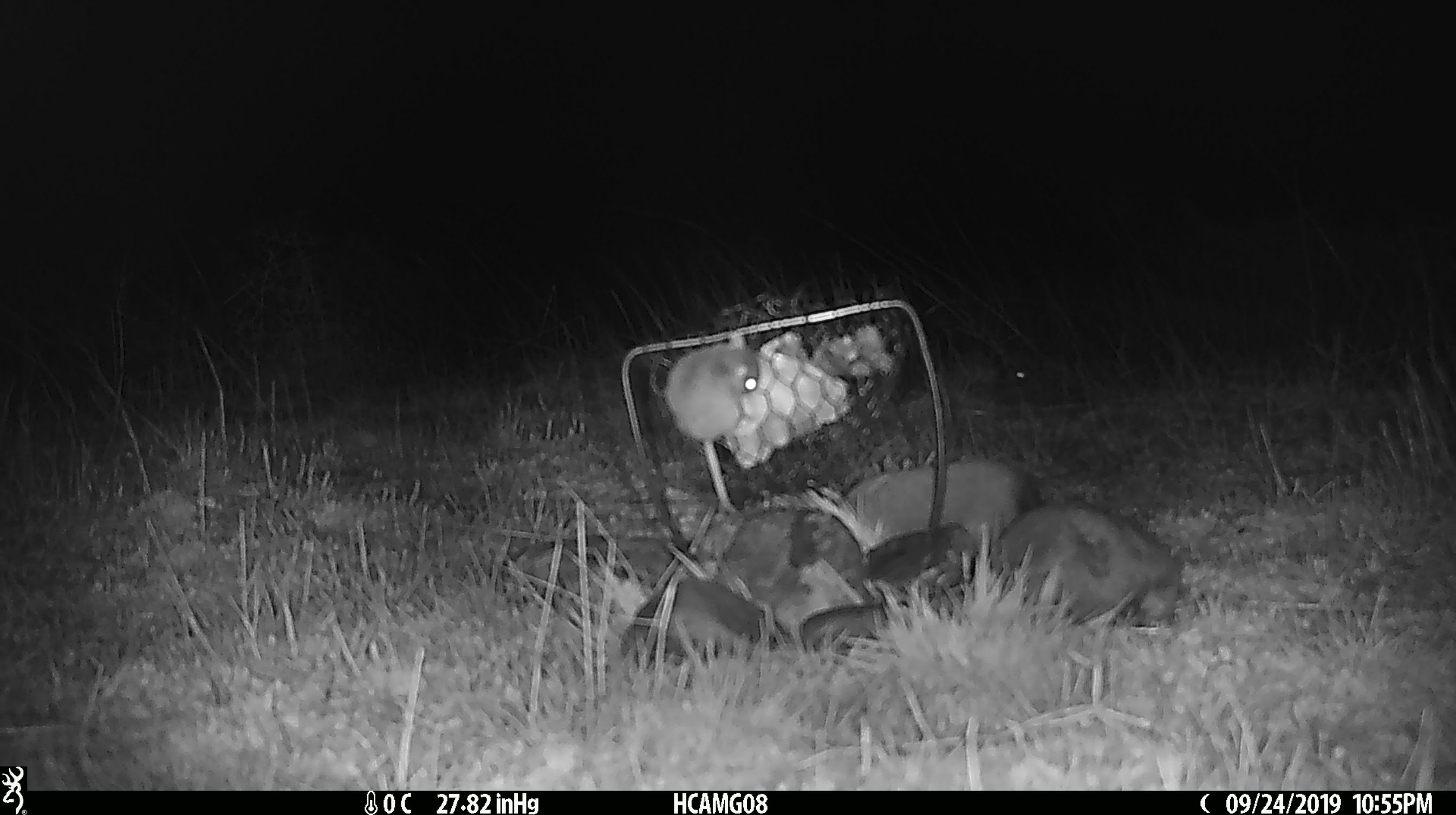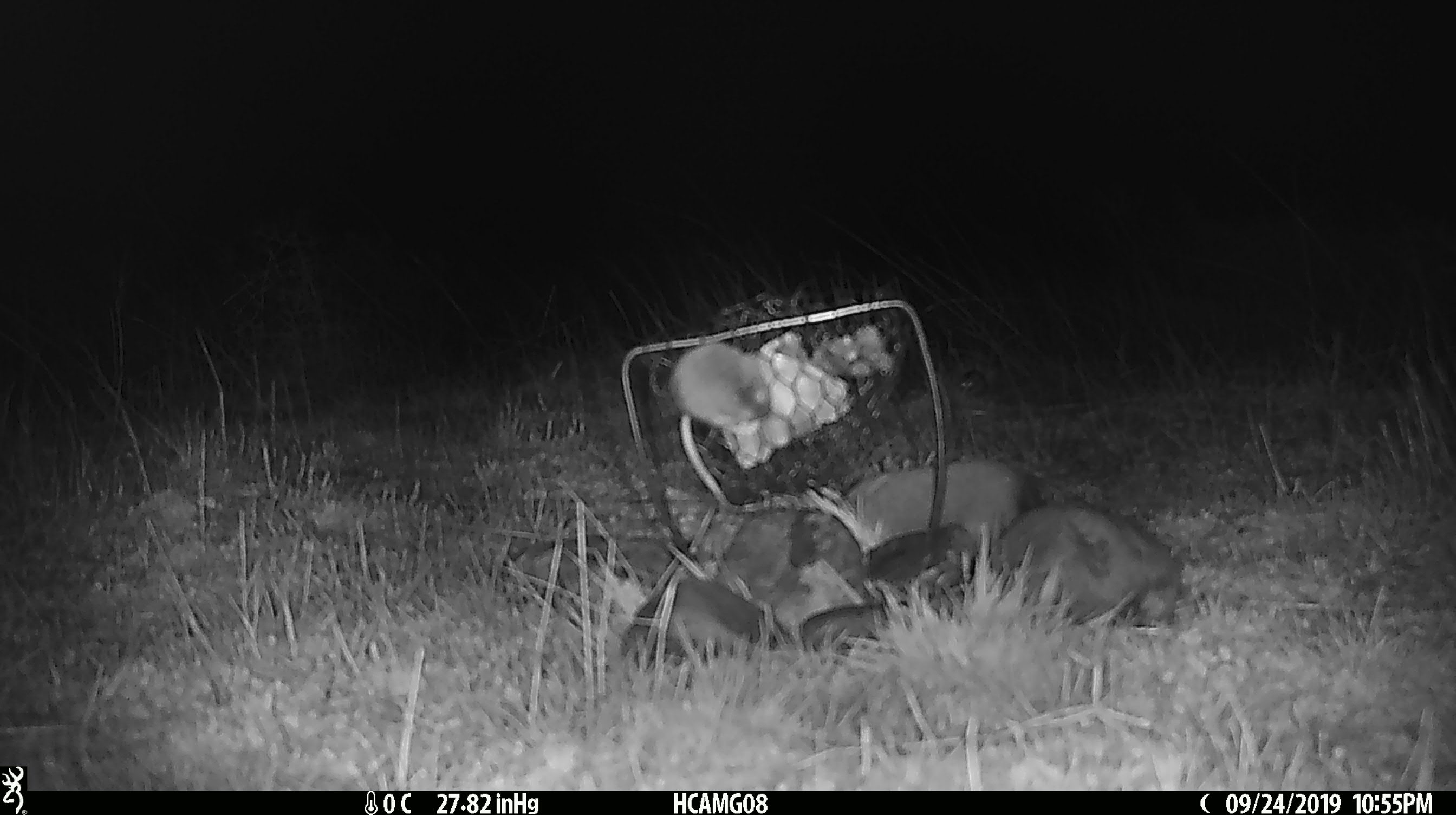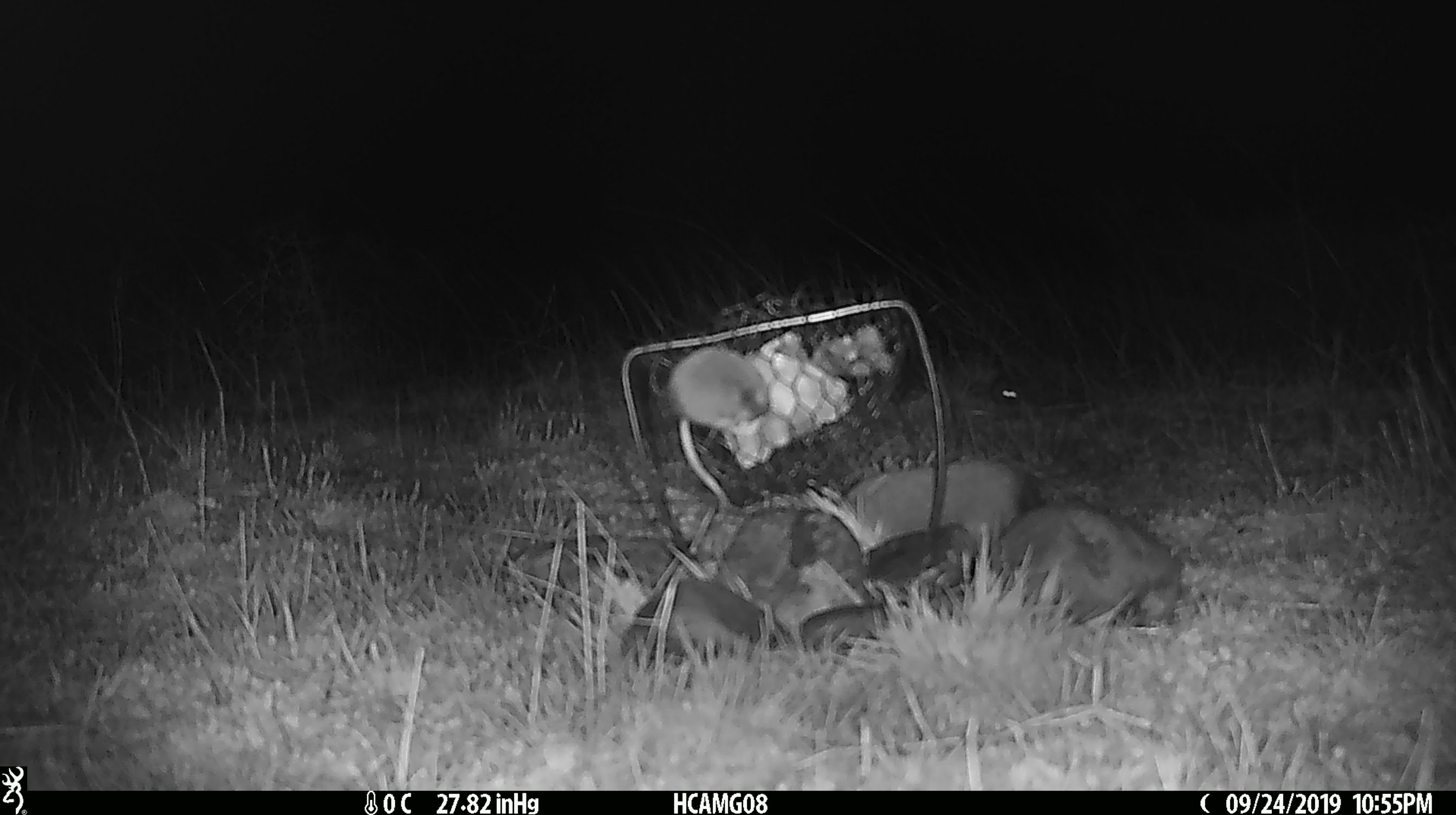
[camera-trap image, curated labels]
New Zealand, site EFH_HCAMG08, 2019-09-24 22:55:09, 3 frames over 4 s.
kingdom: Animalia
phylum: Chordata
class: Mammalia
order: Rodentia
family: Muridae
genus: Mus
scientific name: Mus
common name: mouse